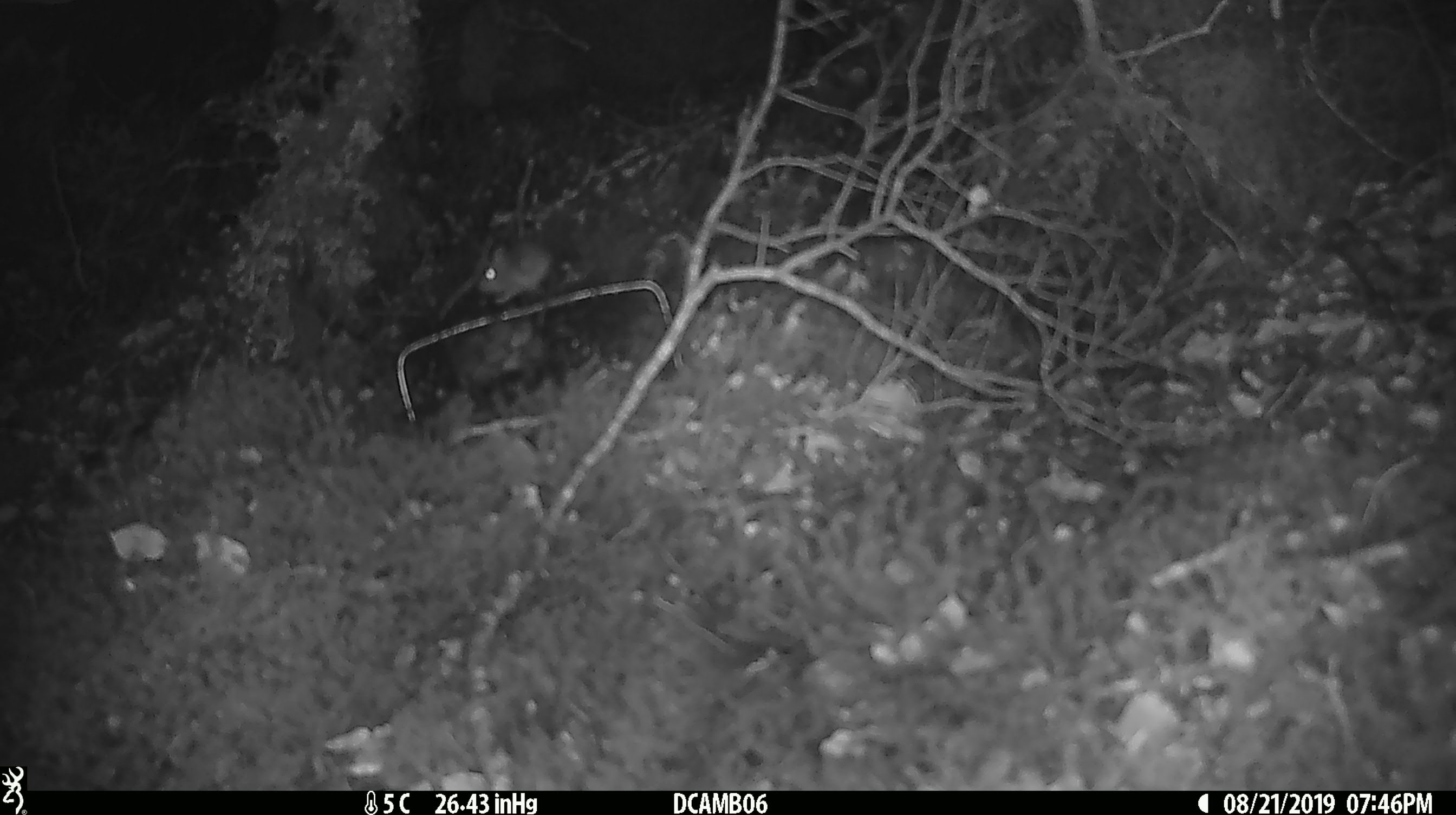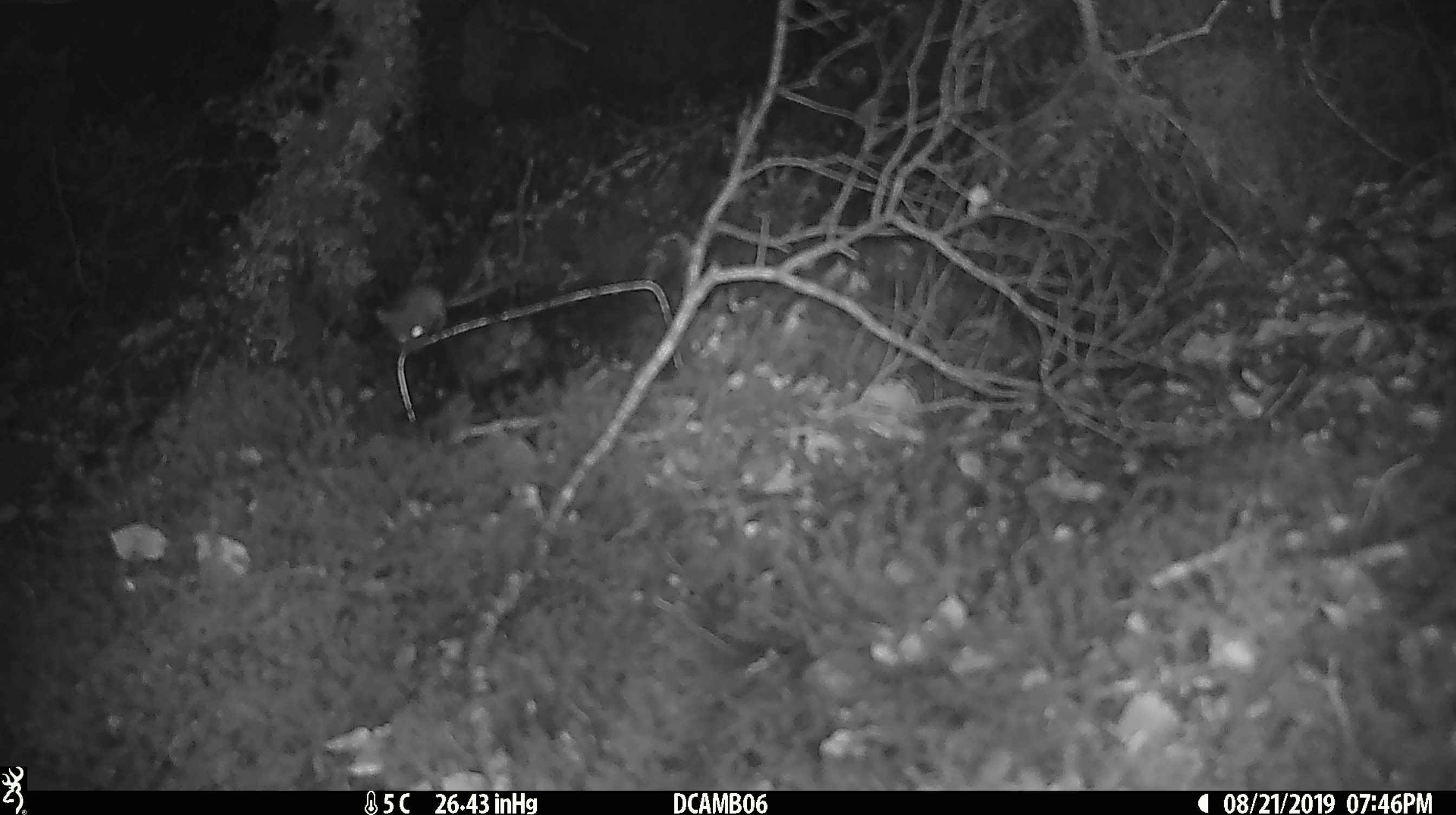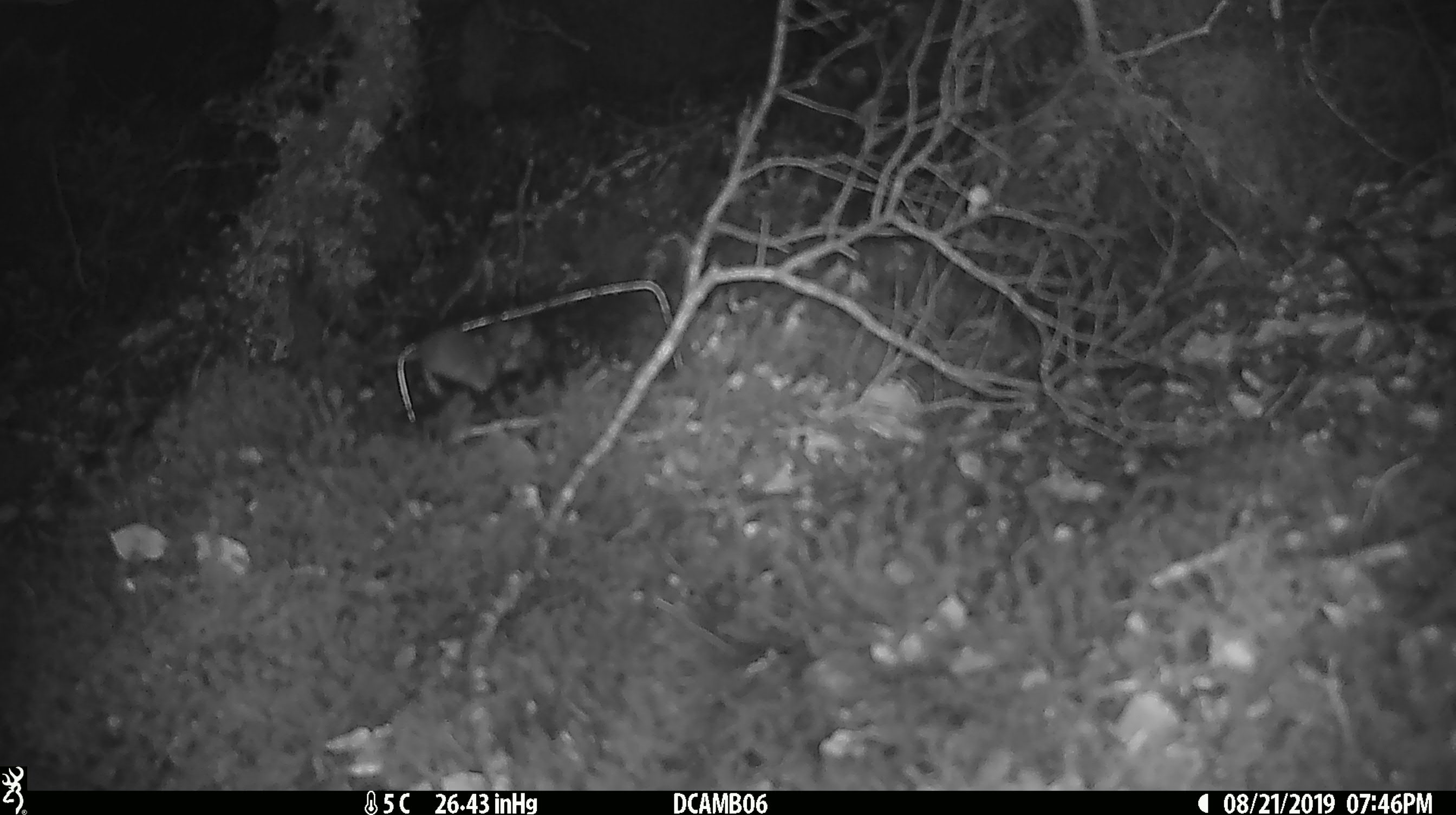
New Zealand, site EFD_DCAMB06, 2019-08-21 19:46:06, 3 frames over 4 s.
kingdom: Animalia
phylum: Chordata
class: Mammalia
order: Rodentia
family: Muridae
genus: Mus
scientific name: Mus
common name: mouse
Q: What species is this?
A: Mouse (Mus).